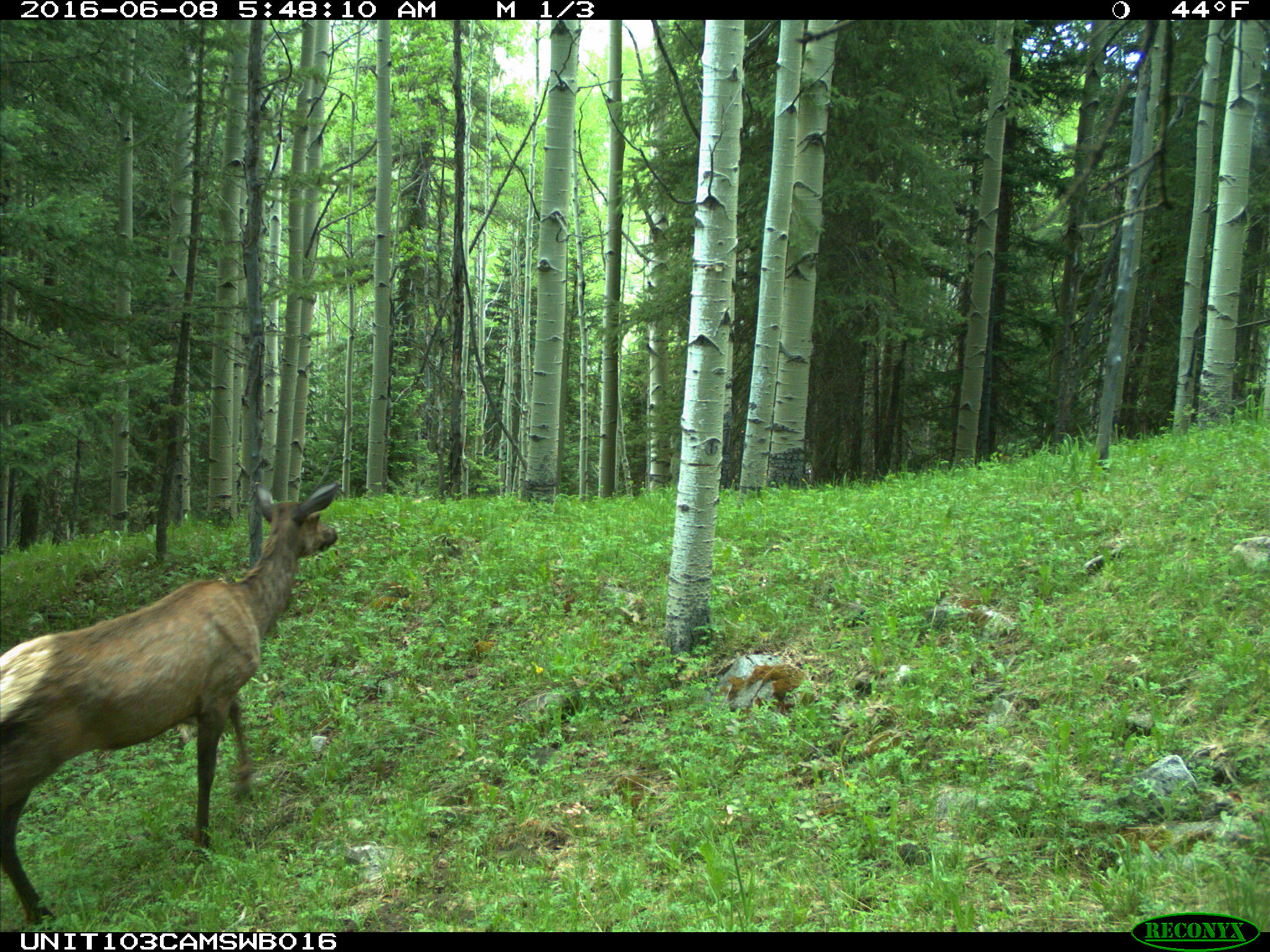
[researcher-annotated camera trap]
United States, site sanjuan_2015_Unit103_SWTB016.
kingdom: Animalia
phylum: Chordata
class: Mammalia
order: Artiodactyla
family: Cervidae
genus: Cervus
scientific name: Cervus elaphus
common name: red deer